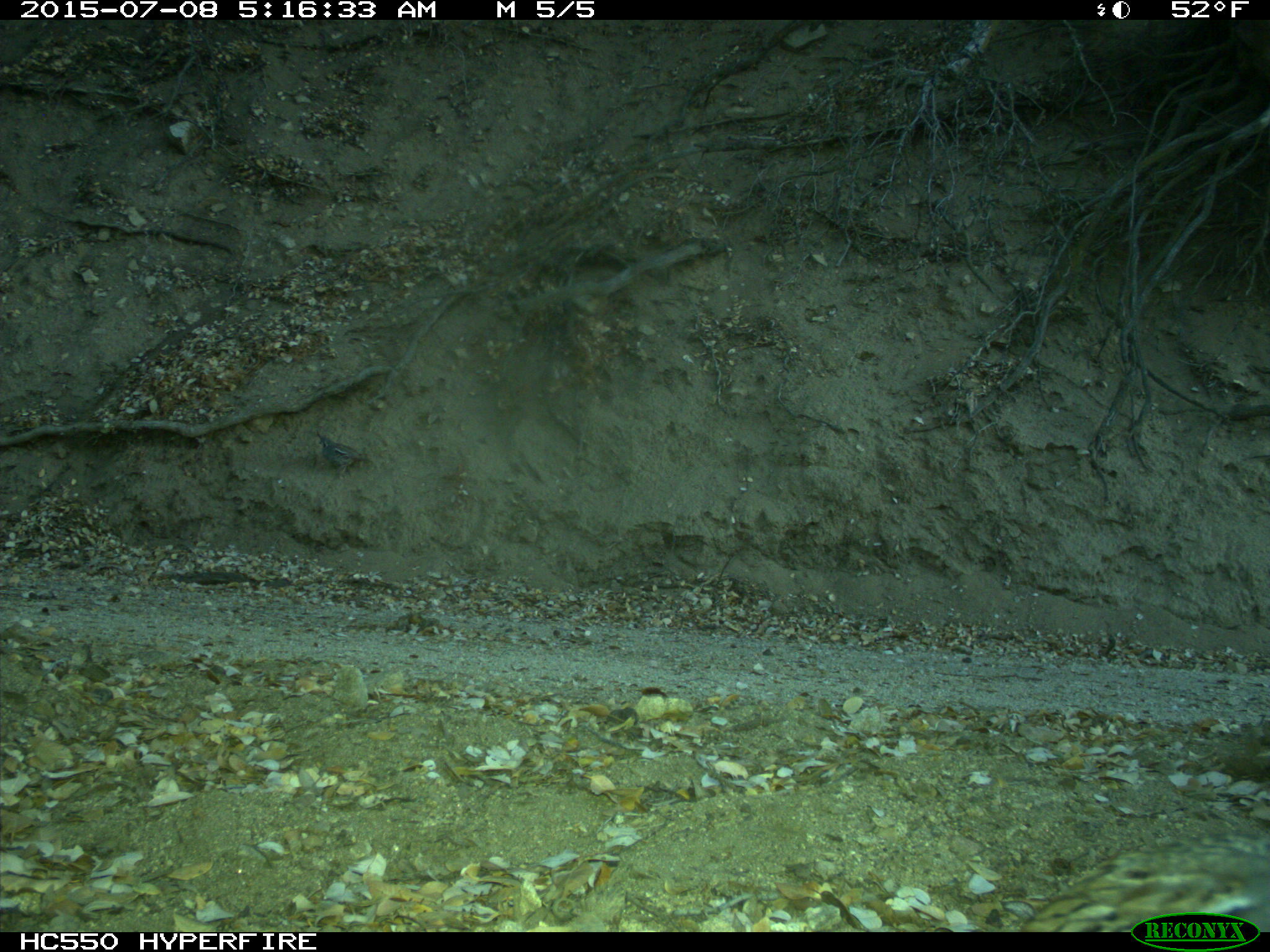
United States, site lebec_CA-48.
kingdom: Animalia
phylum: Chordata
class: Aves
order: Galliformes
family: Odontophoridae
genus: Callipepla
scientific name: Callipepla californica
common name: california quail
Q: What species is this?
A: Callipepla californica (california quail).